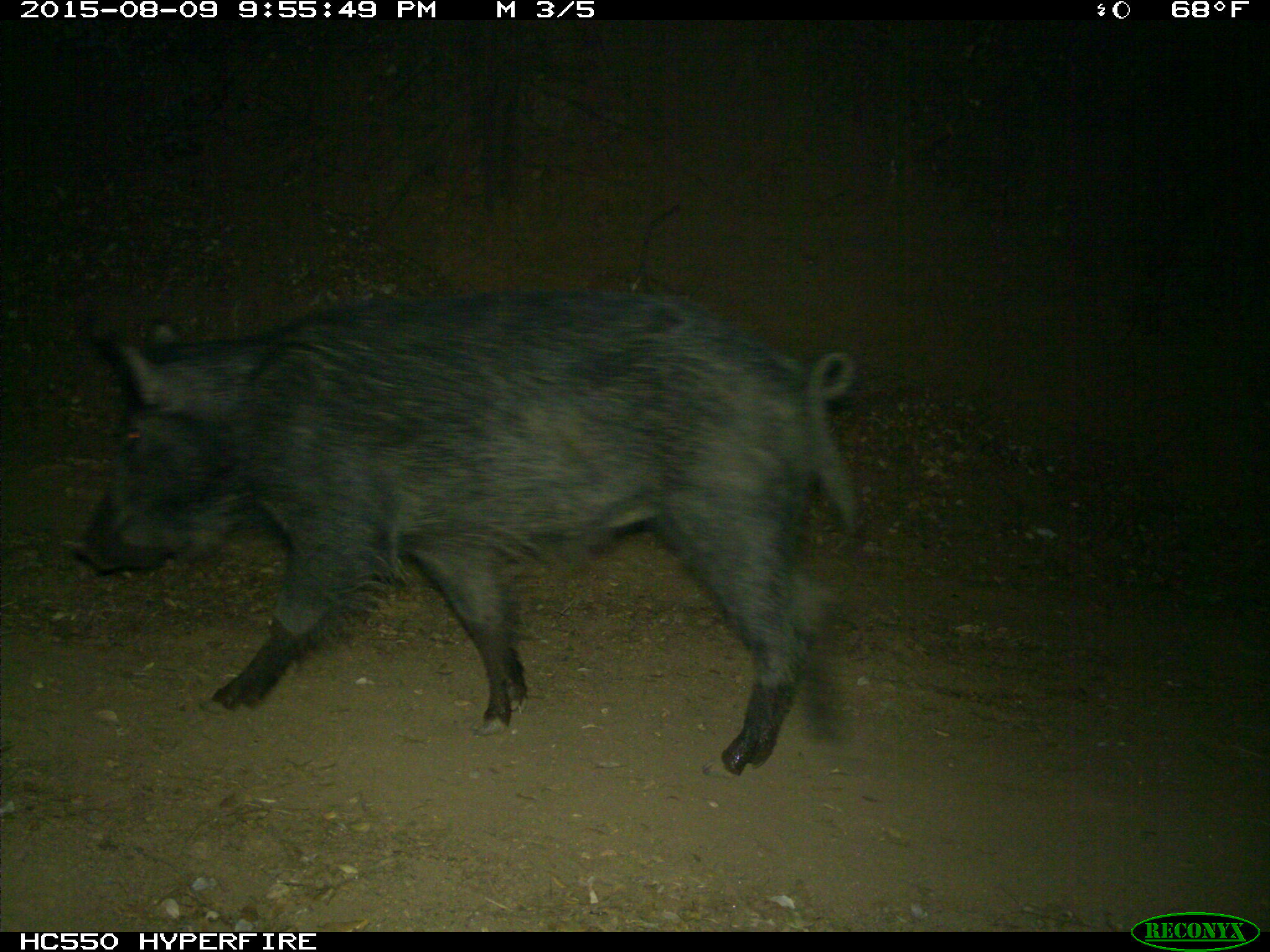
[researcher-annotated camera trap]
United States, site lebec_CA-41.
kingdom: Animalia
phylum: Chordata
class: Mammalia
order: Artiodactyla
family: Suidae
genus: Sus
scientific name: Sus scrofa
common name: wild boar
Sus scrofa (wild boar).